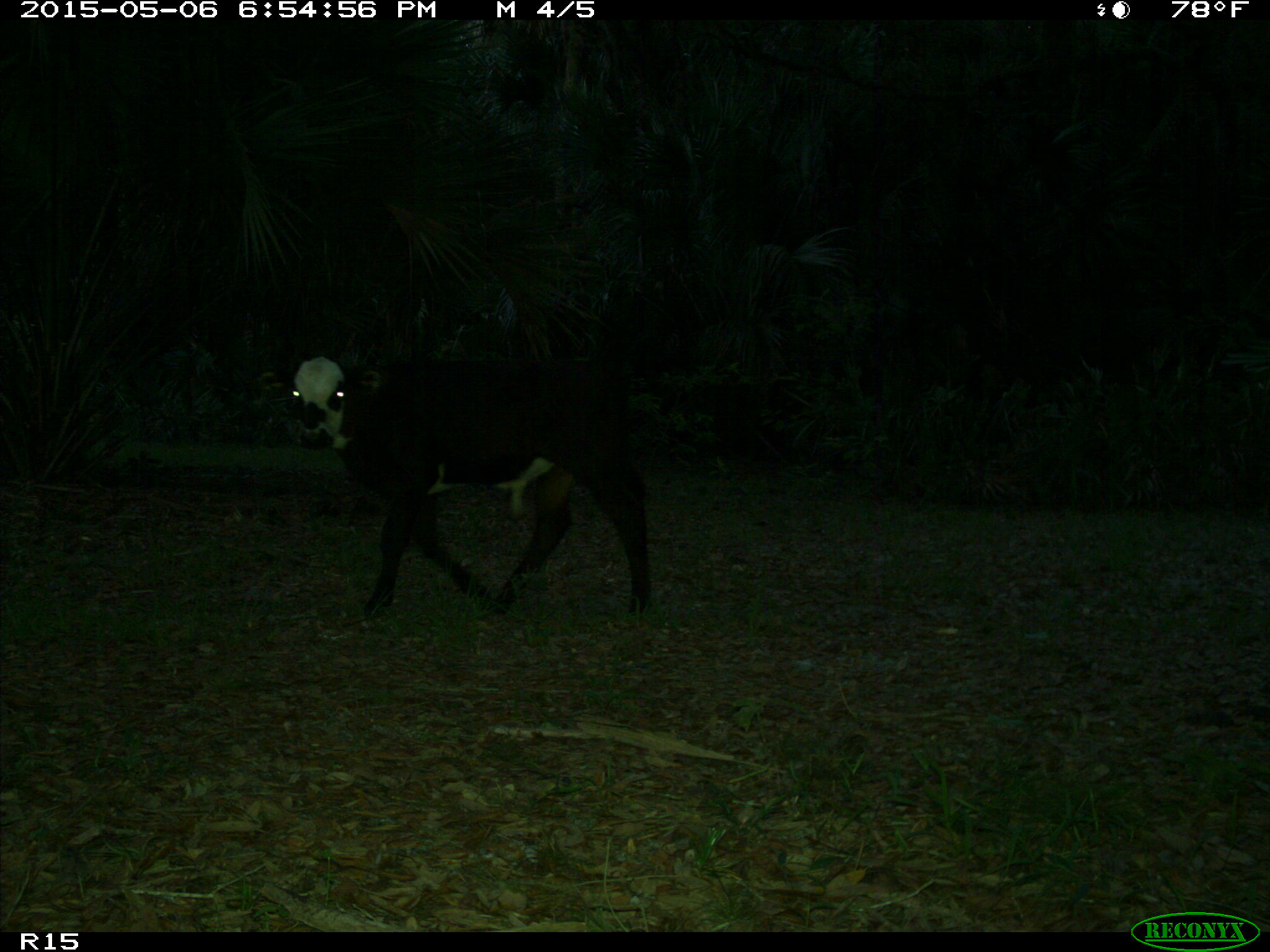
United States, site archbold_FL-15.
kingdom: Animalia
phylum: Chordata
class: Mammalia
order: Artiodactyla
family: Bovidae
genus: Bos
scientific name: Bos taurus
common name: domestic cow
Bos taurus (domestic cow).